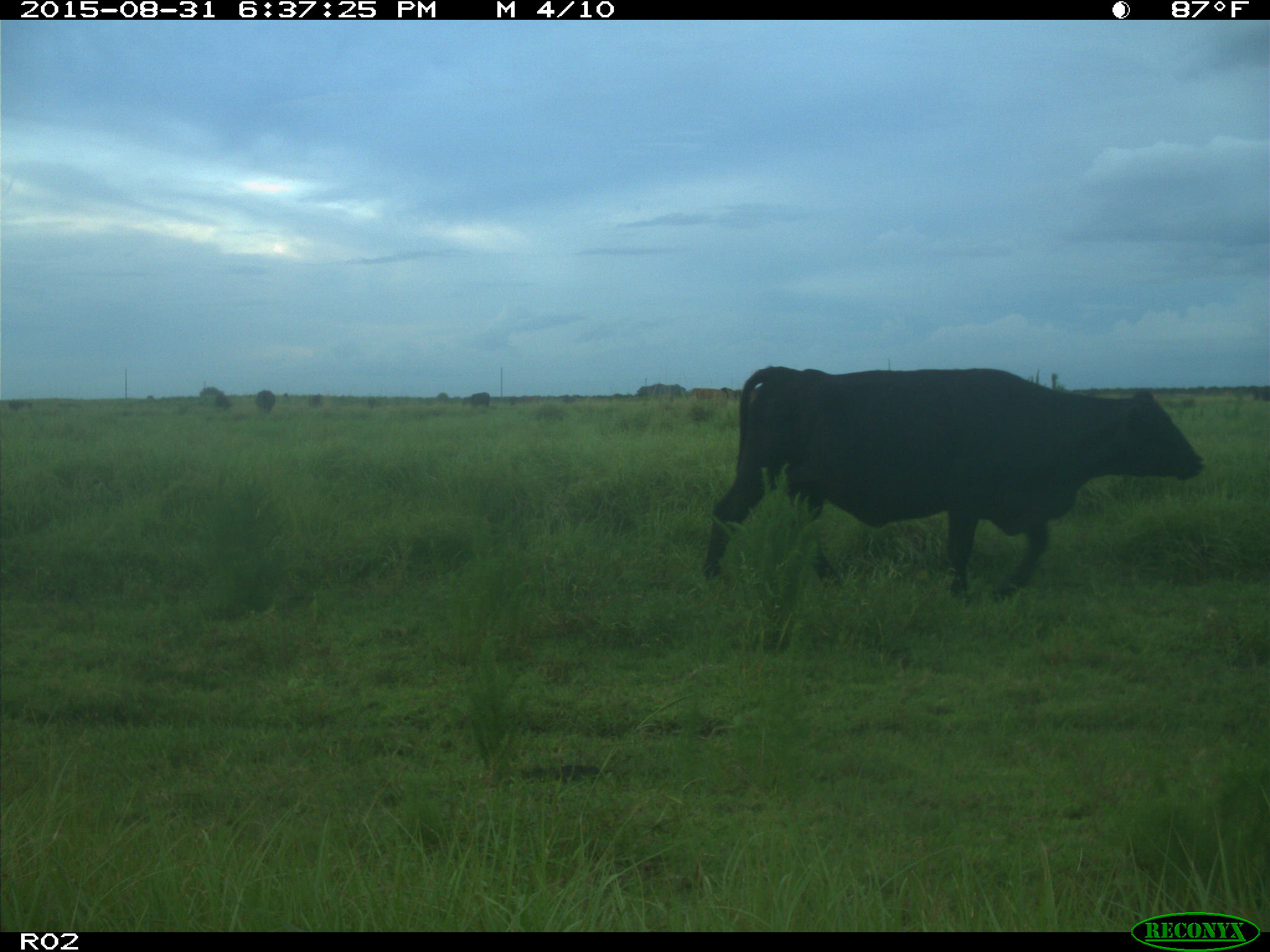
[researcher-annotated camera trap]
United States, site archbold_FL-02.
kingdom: Animalia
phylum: Chordata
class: Mammalia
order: Artiodactyla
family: Bovidae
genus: Bos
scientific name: Bos taurus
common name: domestic cow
Bos taurus (domestic cow).